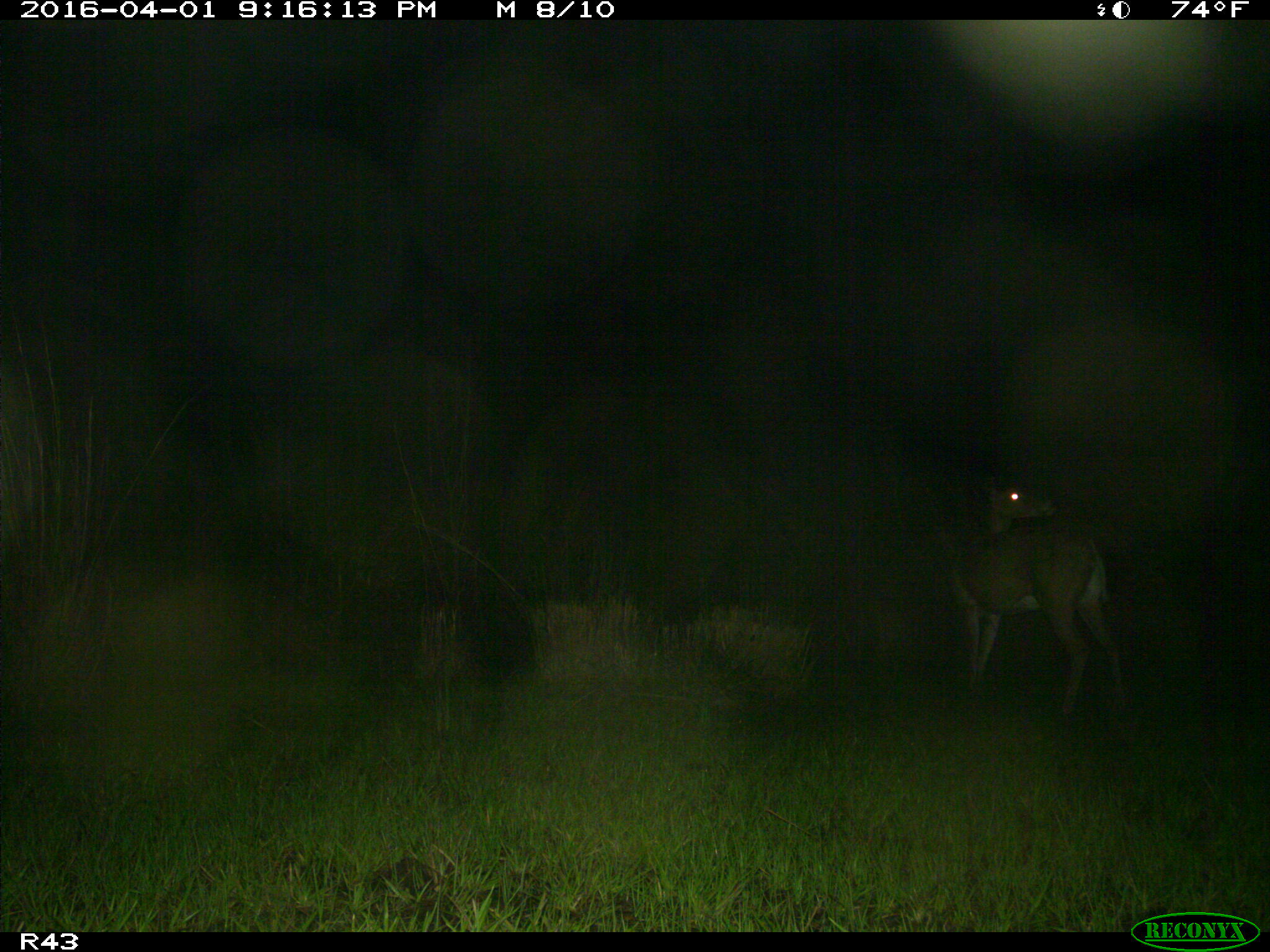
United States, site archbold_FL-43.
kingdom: Animalia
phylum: Chordata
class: Mammalia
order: Artiodactyla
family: Cervidae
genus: Odocoileus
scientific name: Odocoileus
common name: deer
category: unidentified deer